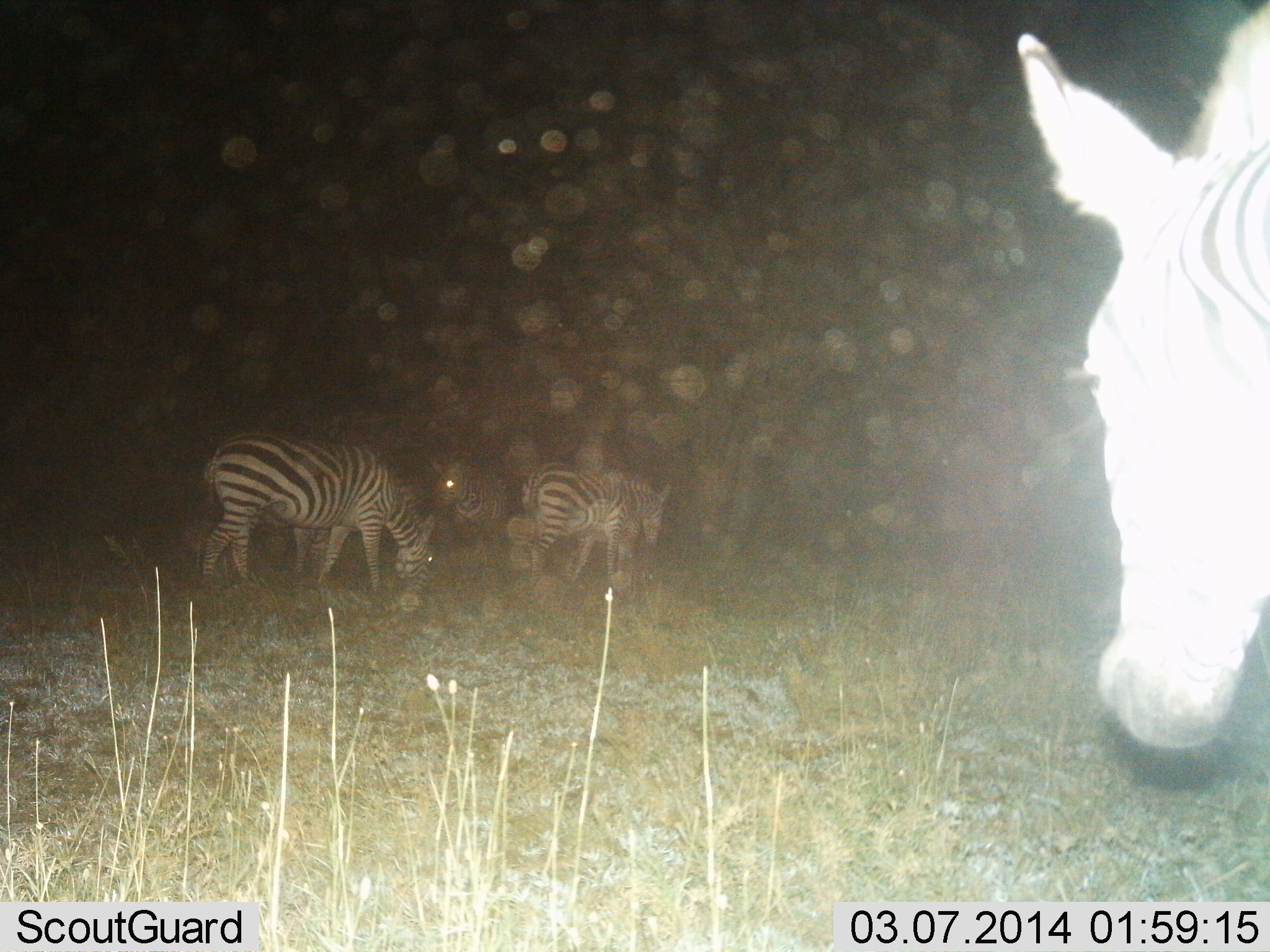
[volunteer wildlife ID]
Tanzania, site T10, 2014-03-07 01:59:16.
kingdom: Animalia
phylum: Chordata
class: Mammalia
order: Perissodactyla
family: Equidae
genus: Equus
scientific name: Equus quagga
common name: plains zebra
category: zebra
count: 4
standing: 60%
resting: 0%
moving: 30%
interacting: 10%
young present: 0%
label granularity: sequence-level